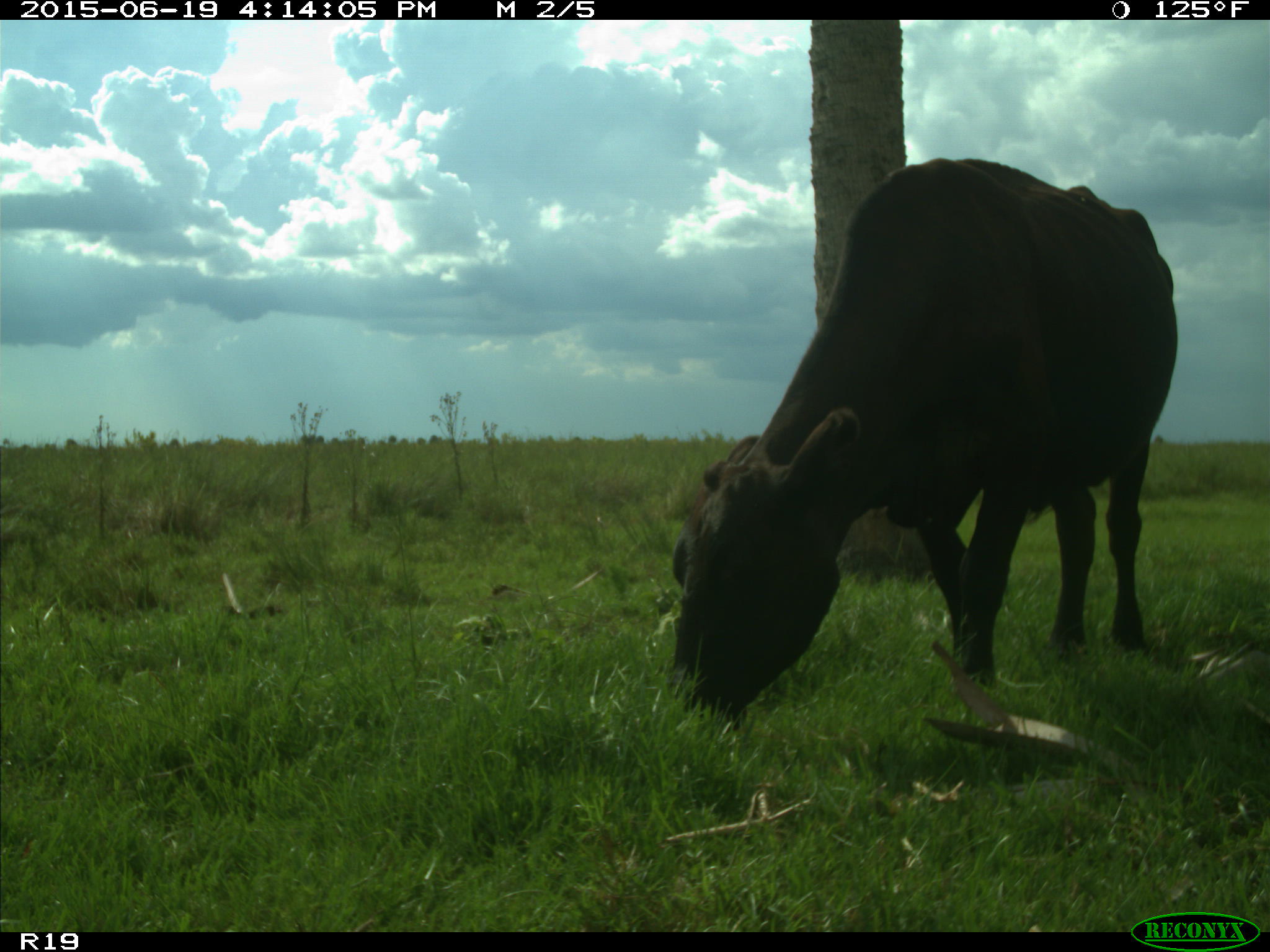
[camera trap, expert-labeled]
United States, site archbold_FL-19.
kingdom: Animalia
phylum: Chordata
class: Mammalia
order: Artiodactyla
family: Bovidae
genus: Bos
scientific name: Bos taurus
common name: domestic cow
Bos taurus (domestic cow).